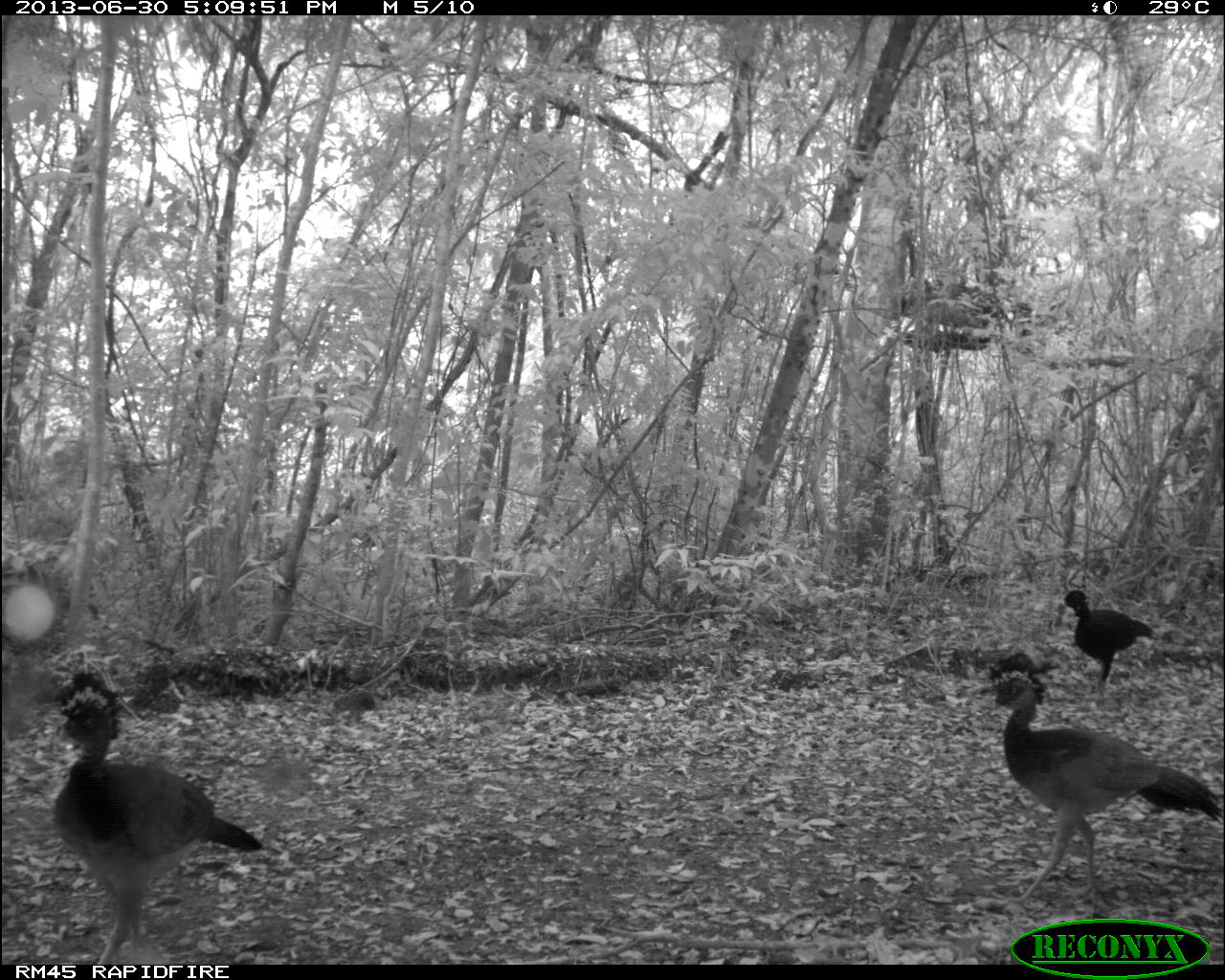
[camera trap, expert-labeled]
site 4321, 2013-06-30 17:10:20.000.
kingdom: Animalia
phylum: Chordata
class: Aves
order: Galliformes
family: Cracidae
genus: Crax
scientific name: Crax rubra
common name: great curassow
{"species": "Crax rubra (great curassow)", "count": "4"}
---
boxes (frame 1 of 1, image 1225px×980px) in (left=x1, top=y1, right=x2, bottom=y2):
crax rubra: (left=45, top=667, right=263, bottom=964); (left=987, top=648, right=1219, bottom=906); (left=1063, top=588, right=1153, bottom=685)